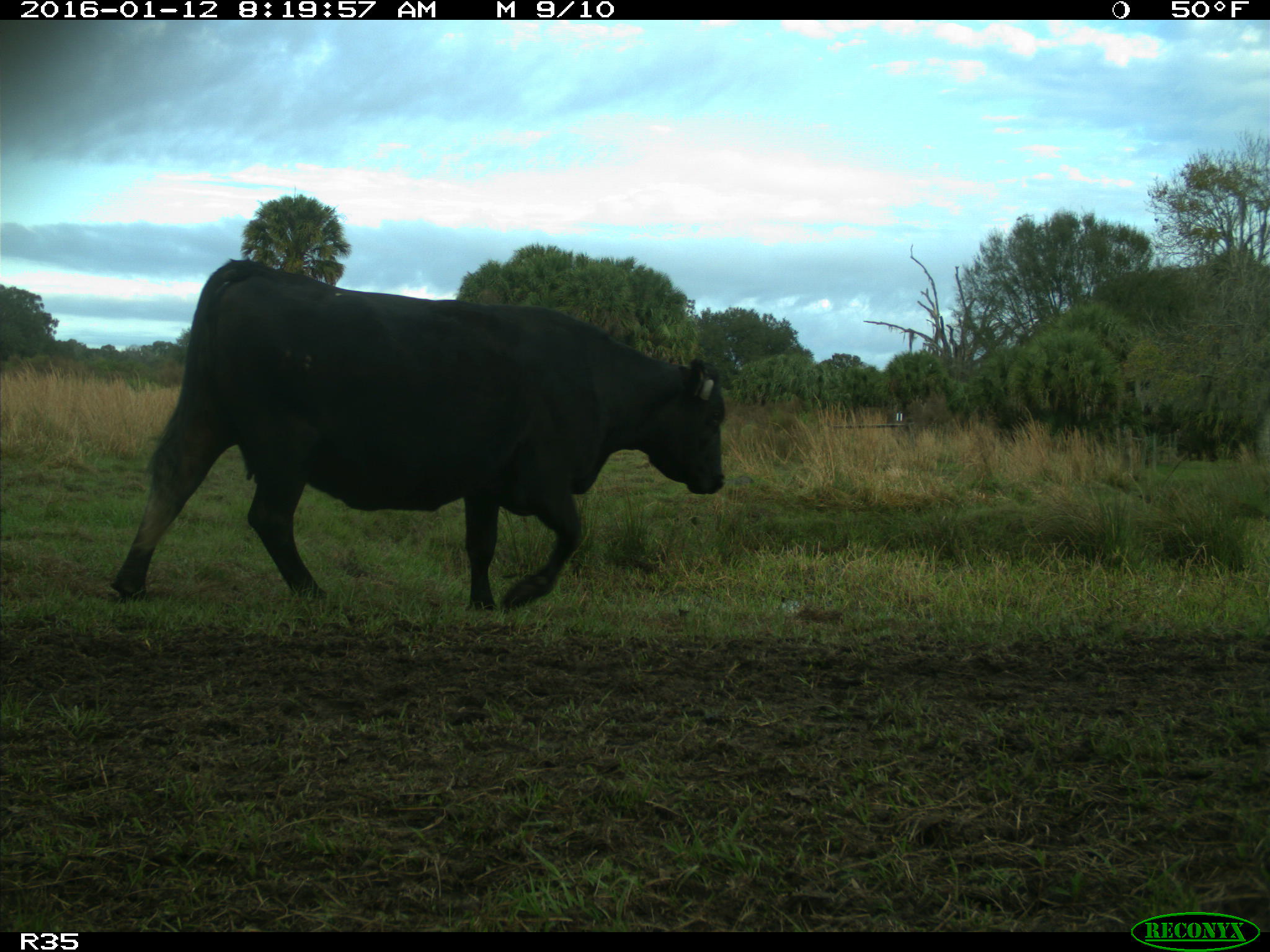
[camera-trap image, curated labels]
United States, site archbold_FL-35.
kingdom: Animalia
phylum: Chordata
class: Mammalia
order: Artiodactyla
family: Bovidae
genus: Bos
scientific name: Bos taurus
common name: domestic cow